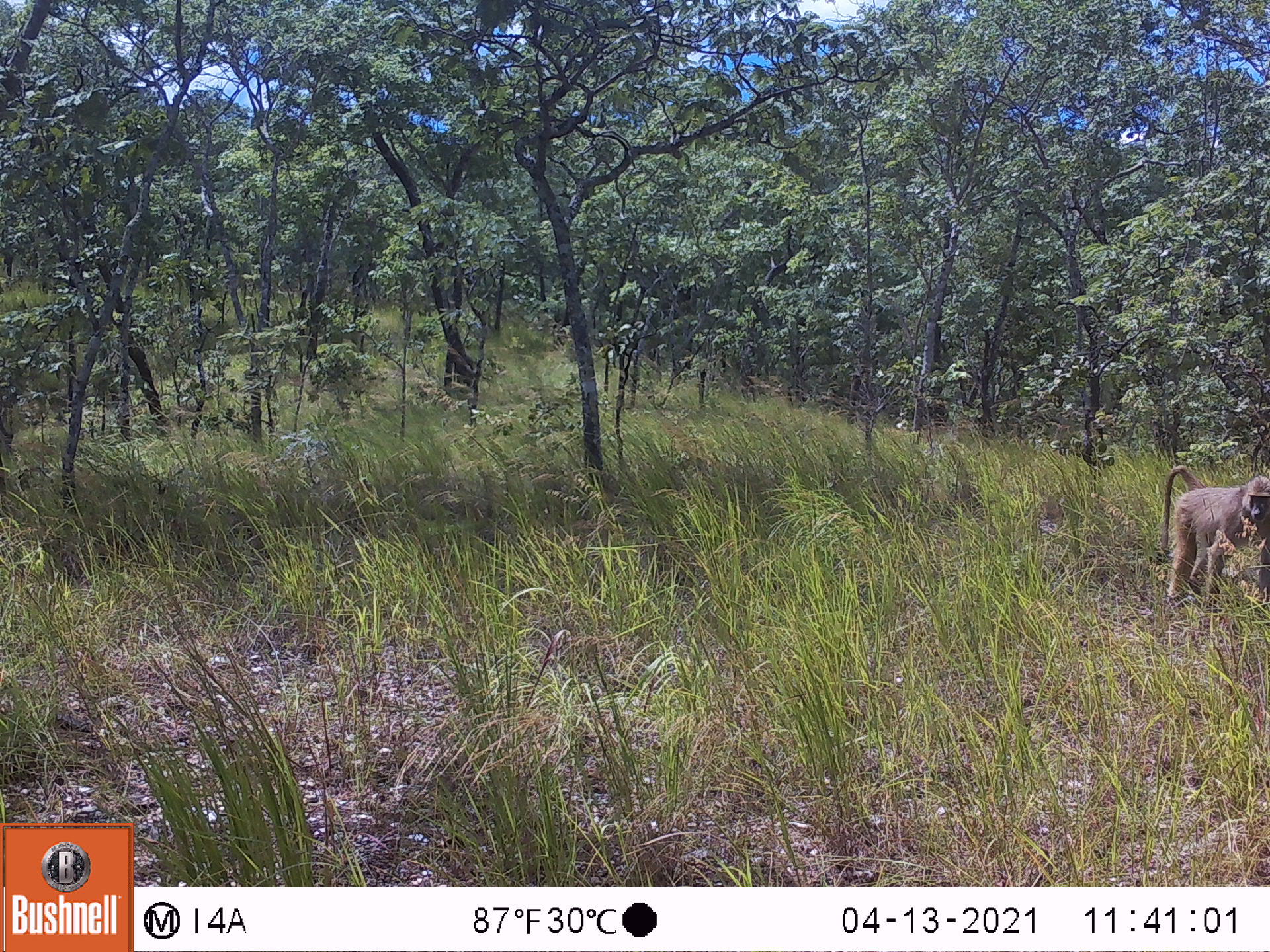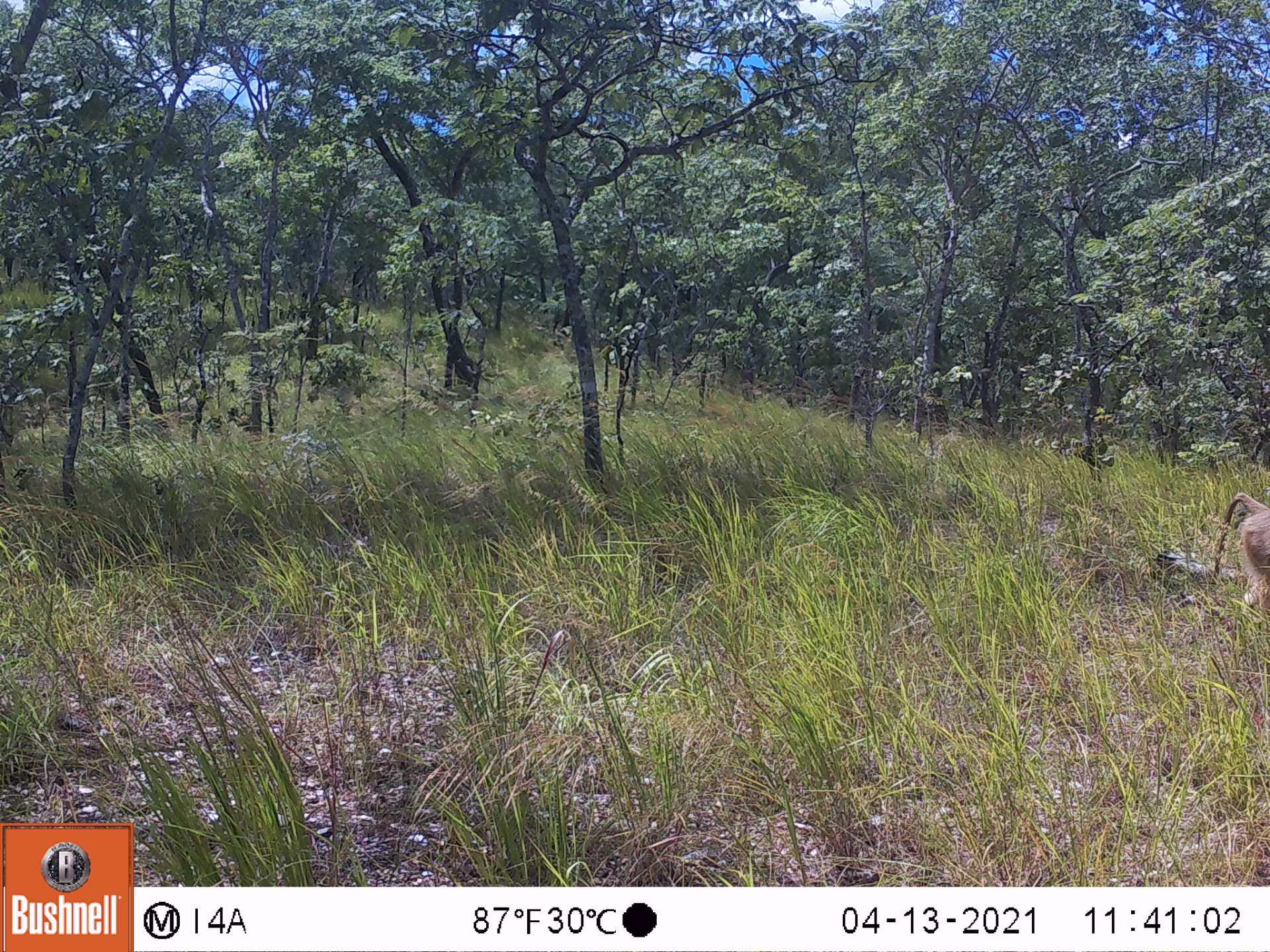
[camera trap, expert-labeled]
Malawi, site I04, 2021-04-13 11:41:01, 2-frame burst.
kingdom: Animalia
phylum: Chordata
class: Mammalia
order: Primates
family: Cercopithecidae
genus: Papio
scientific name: Papio cynocephalus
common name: yellow baboon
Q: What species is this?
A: Yellow baboon (Papio cynocephalus).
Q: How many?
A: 1.